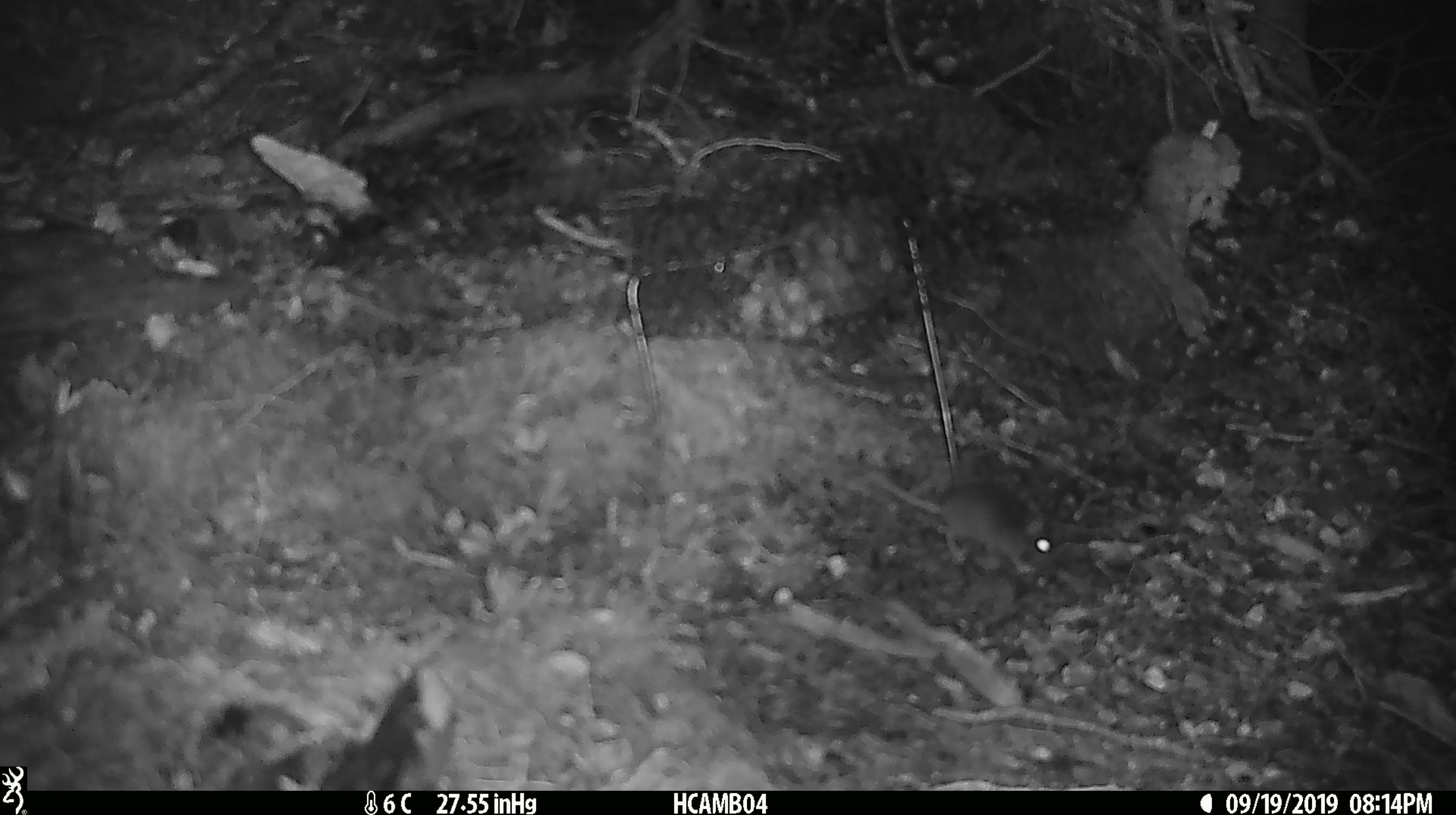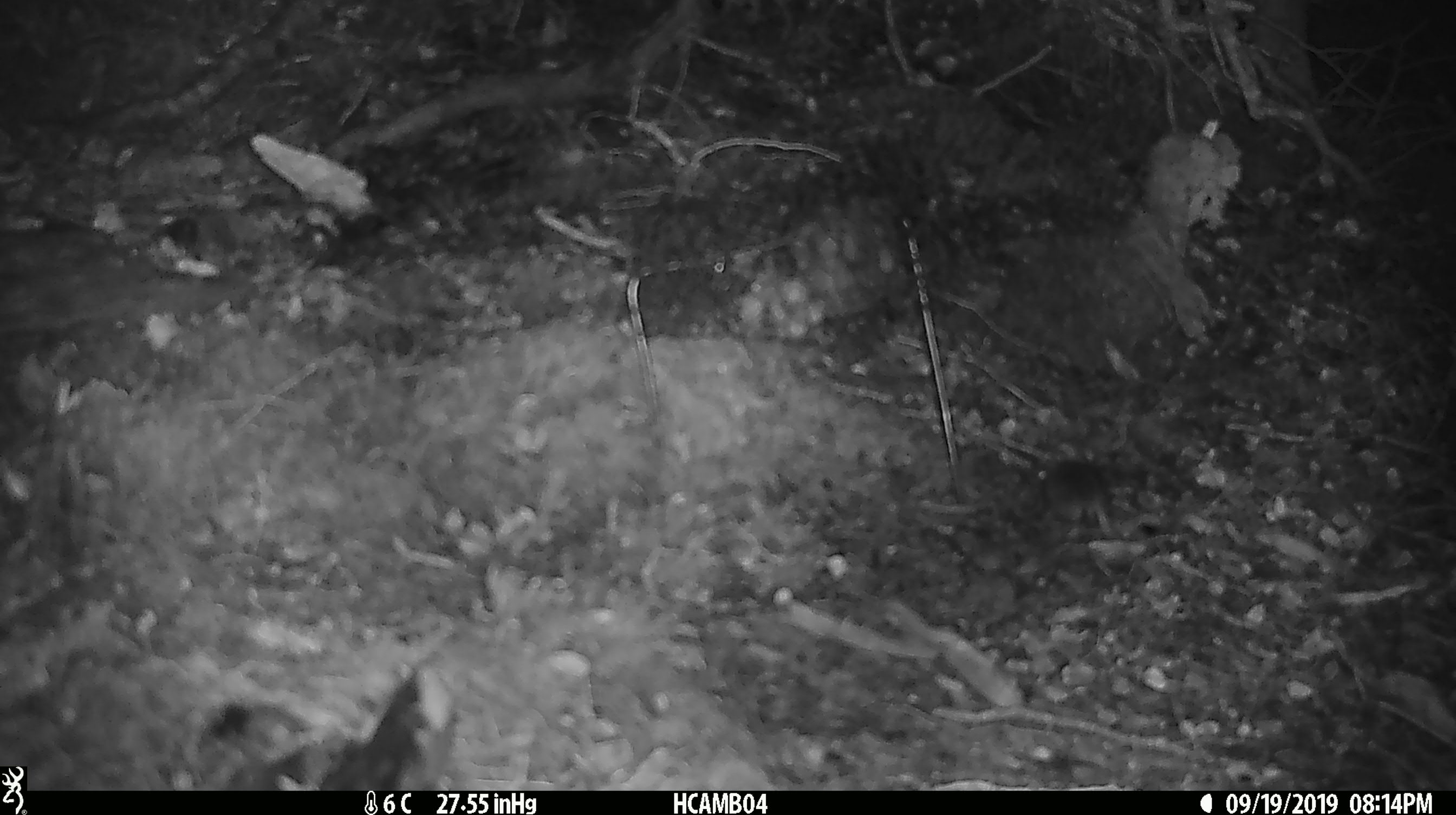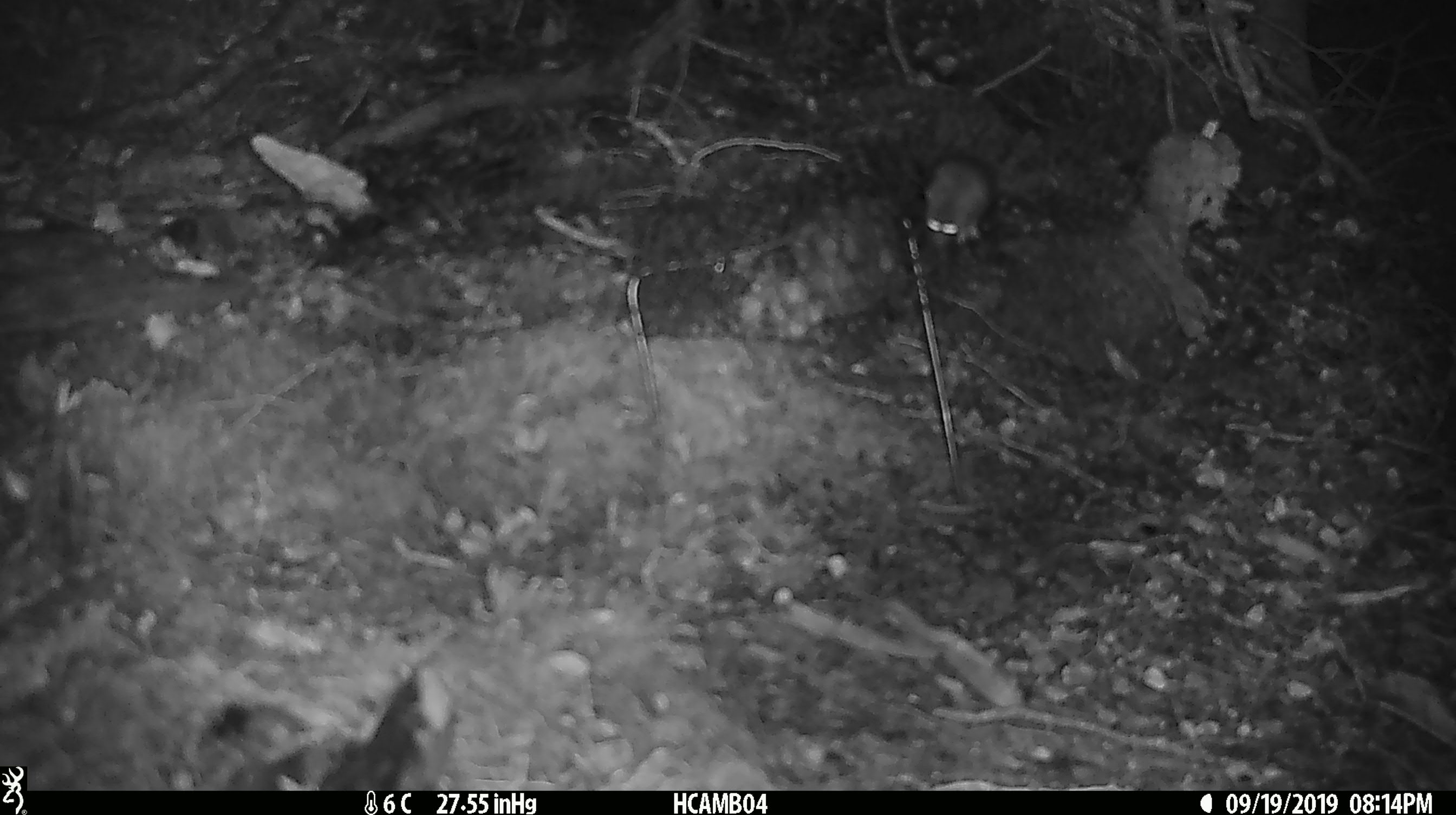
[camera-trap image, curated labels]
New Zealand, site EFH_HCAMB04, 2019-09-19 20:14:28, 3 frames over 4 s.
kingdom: Animalia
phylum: Chordata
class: Mammalia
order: Rodentia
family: Muridae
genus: Mus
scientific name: Mus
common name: mouse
Mouse (Mus).